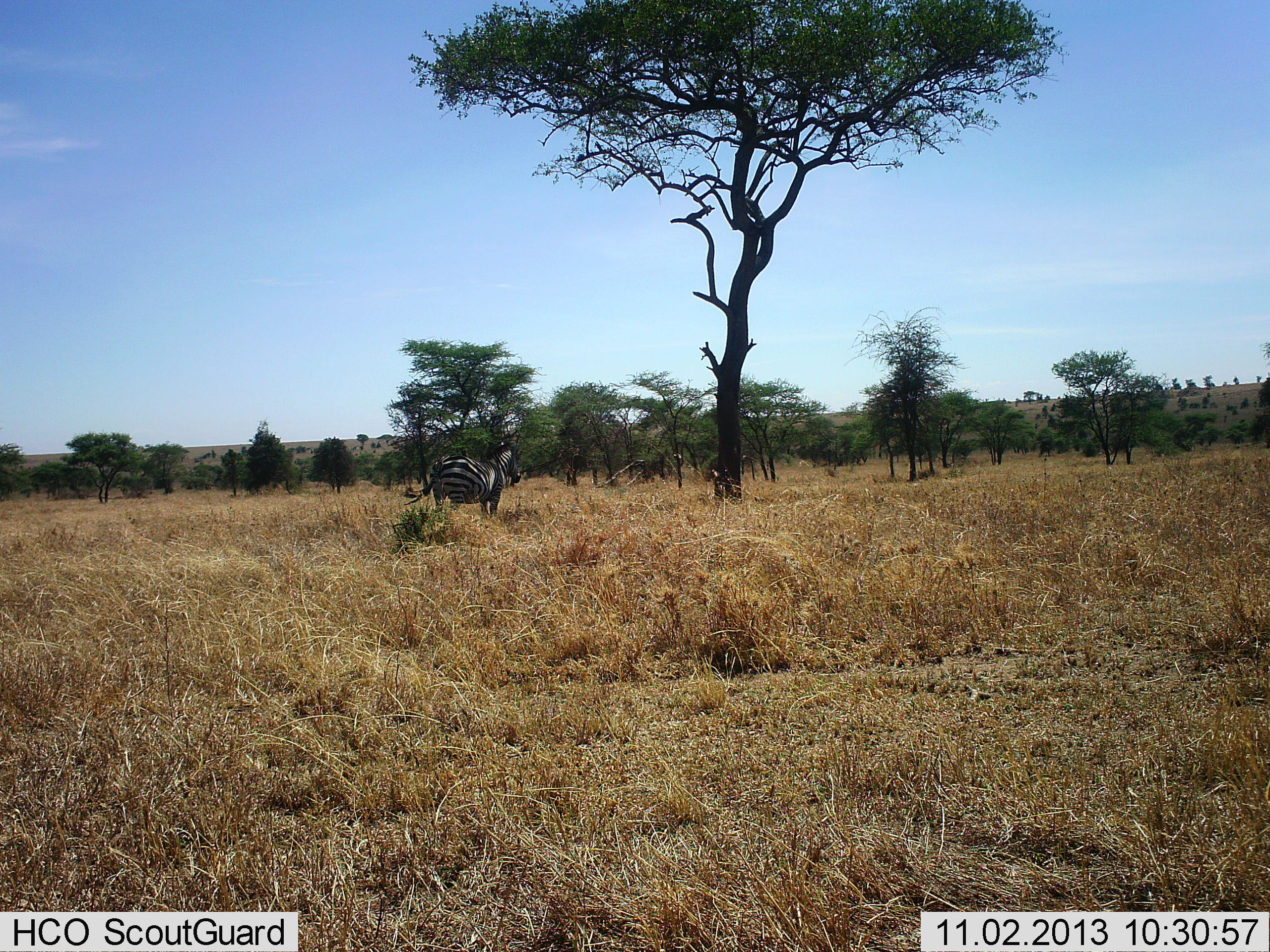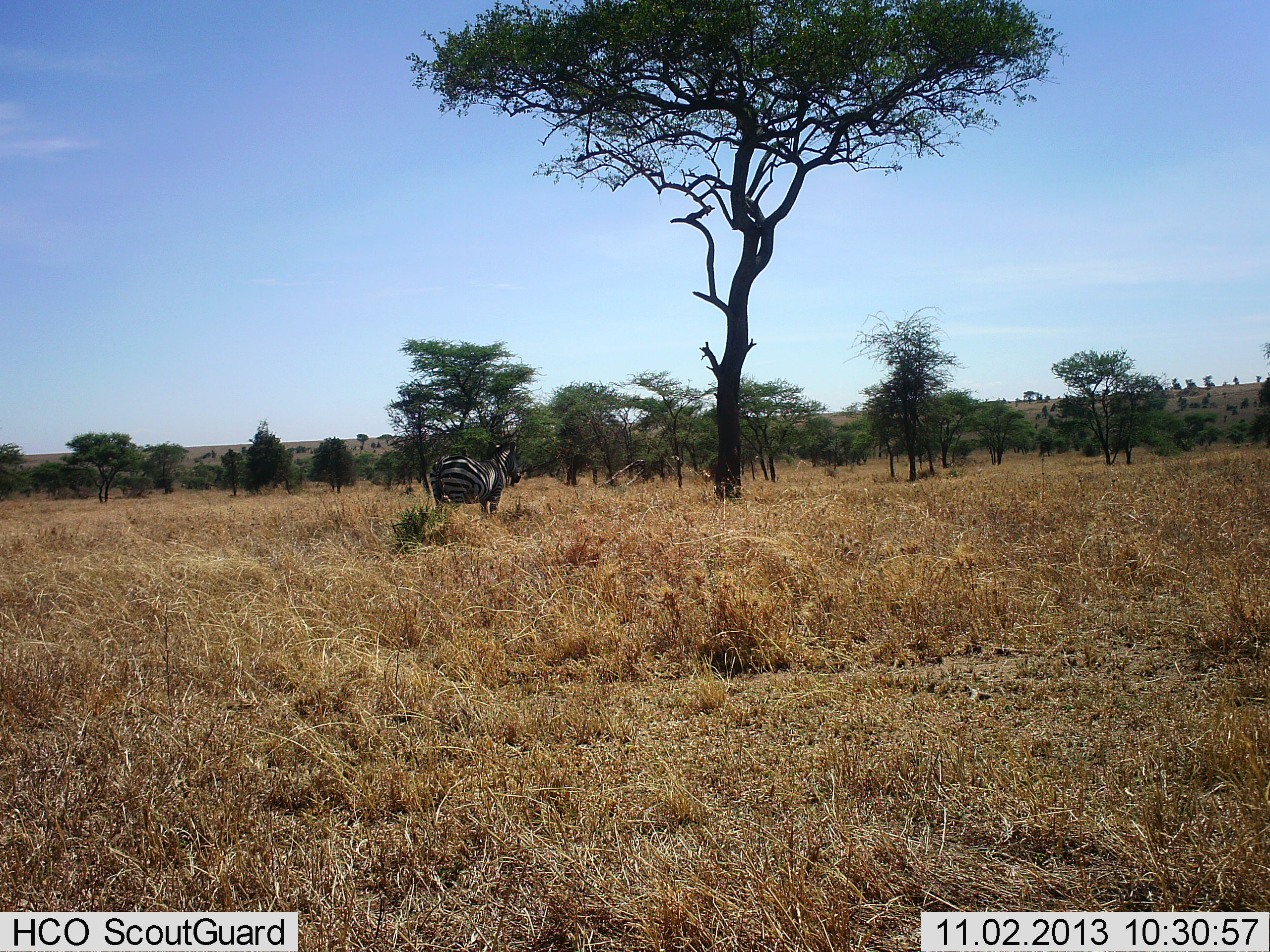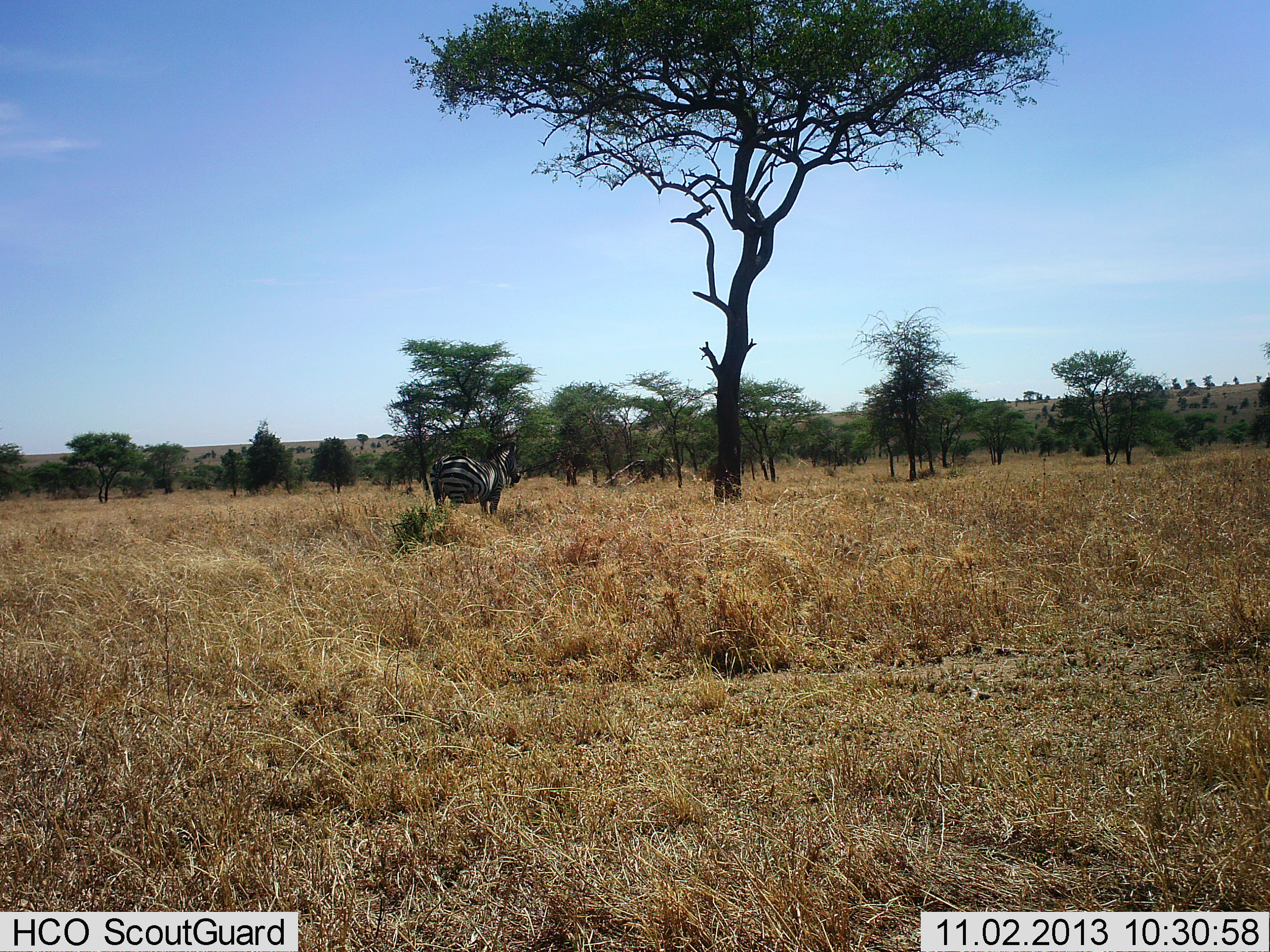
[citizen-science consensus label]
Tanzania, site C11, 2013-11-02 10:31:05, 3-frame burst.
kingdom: Animalia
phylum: Chordata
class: Mammalia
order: Perissodactyla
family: Equidae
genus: Equus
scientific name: Equus quagga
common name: plains zebra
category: zebra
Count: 1.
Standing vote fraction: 100%.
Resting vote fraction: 10%.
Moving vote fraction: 0%.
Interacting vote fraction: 0%.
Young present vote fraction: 0%.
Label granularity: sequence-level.